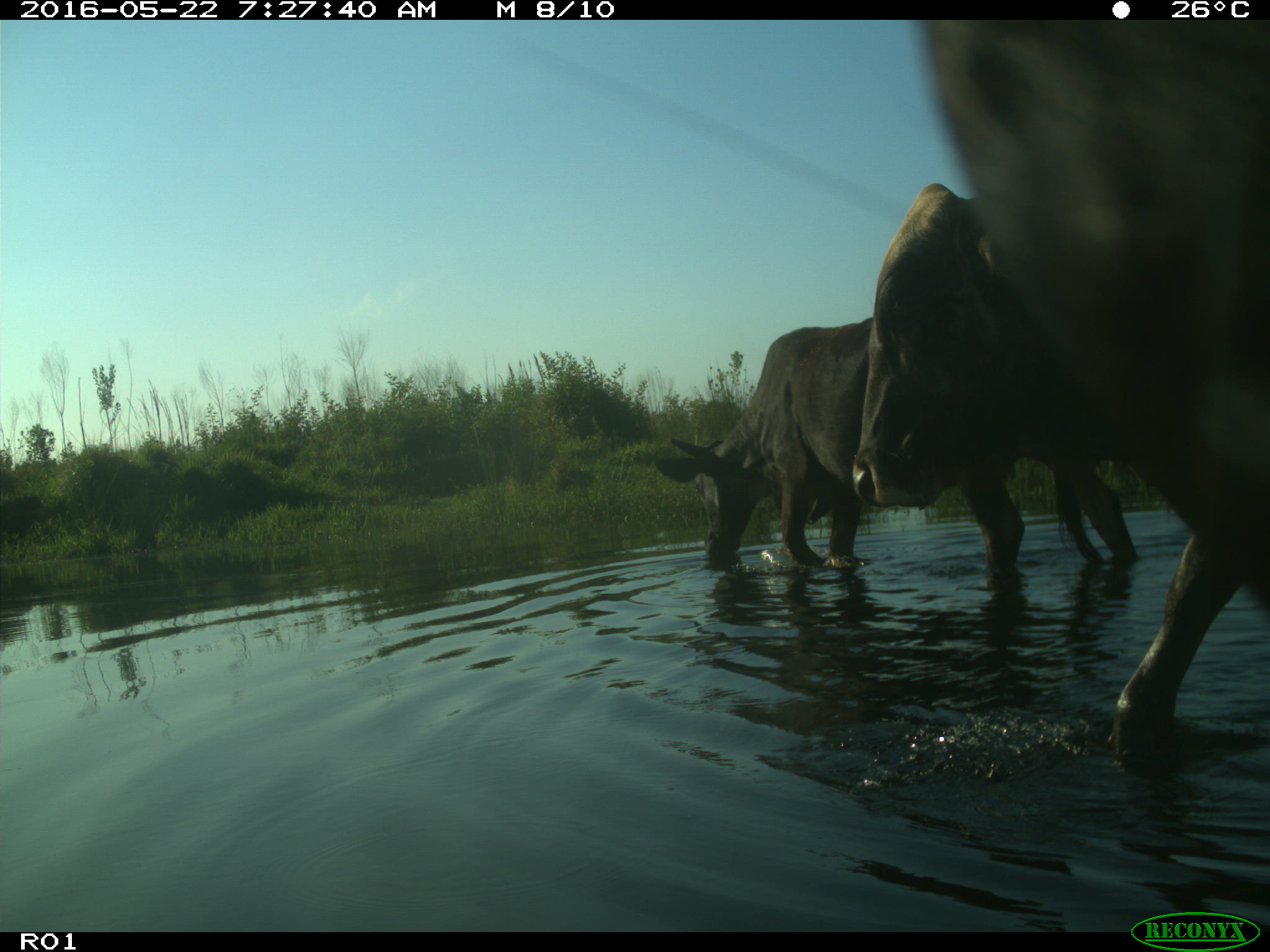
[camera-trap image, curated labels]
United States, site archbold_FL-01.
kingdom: Animalia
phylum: Chordata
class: Mammalia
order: Artiodactyla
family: Bovidae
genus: Bos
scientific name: Bos taurus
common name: domestic cow